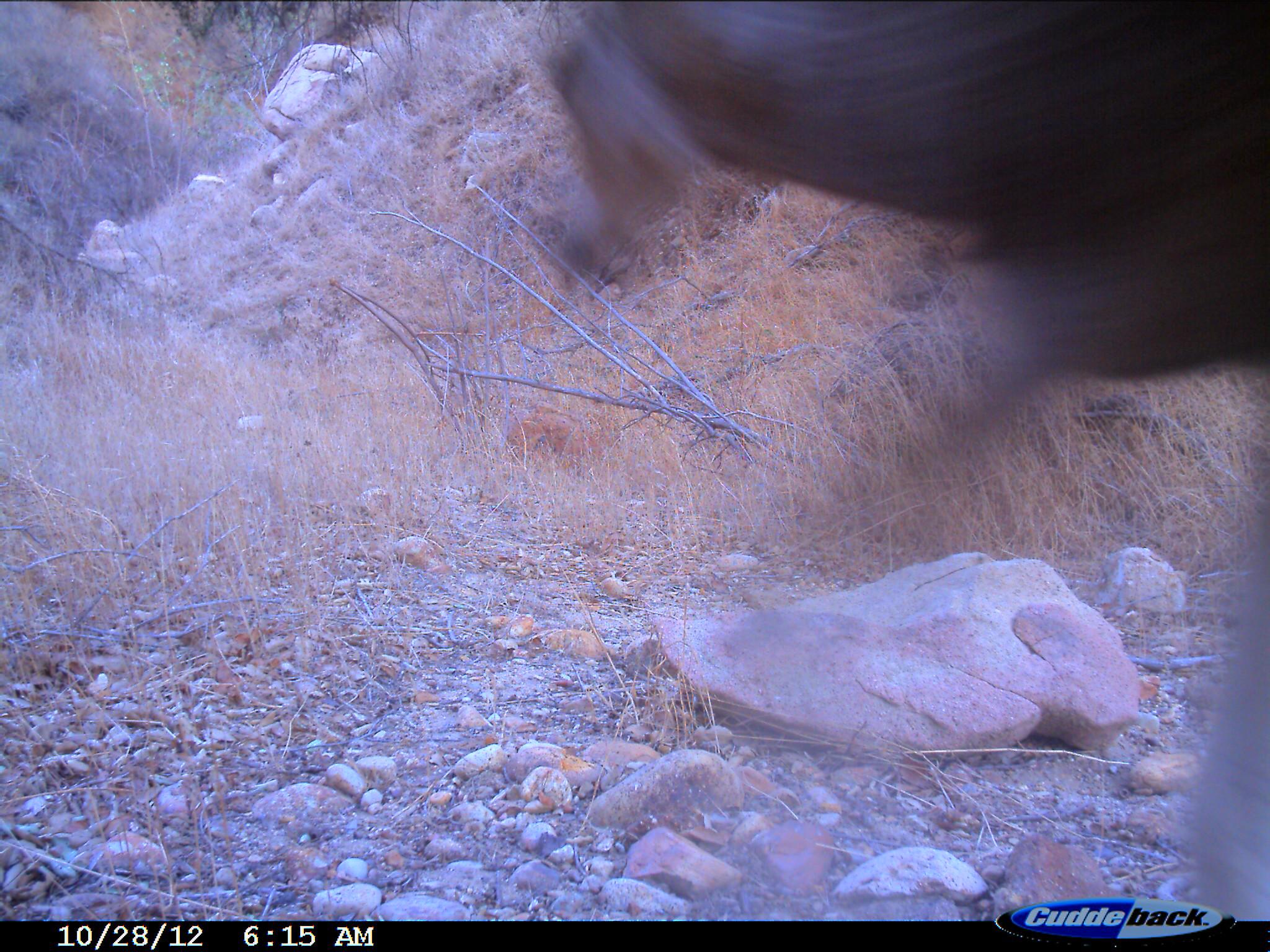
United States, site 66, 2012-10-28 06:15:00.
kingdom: Animalia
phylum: Chordata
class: Mammalia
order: Artiodactyla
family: Cervidae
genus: Odocoileus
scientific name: Odocoileus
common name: deer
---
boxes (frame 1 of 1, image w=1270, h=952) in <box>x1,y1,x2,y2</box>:
deer: <box>508,0,1266,495</box>